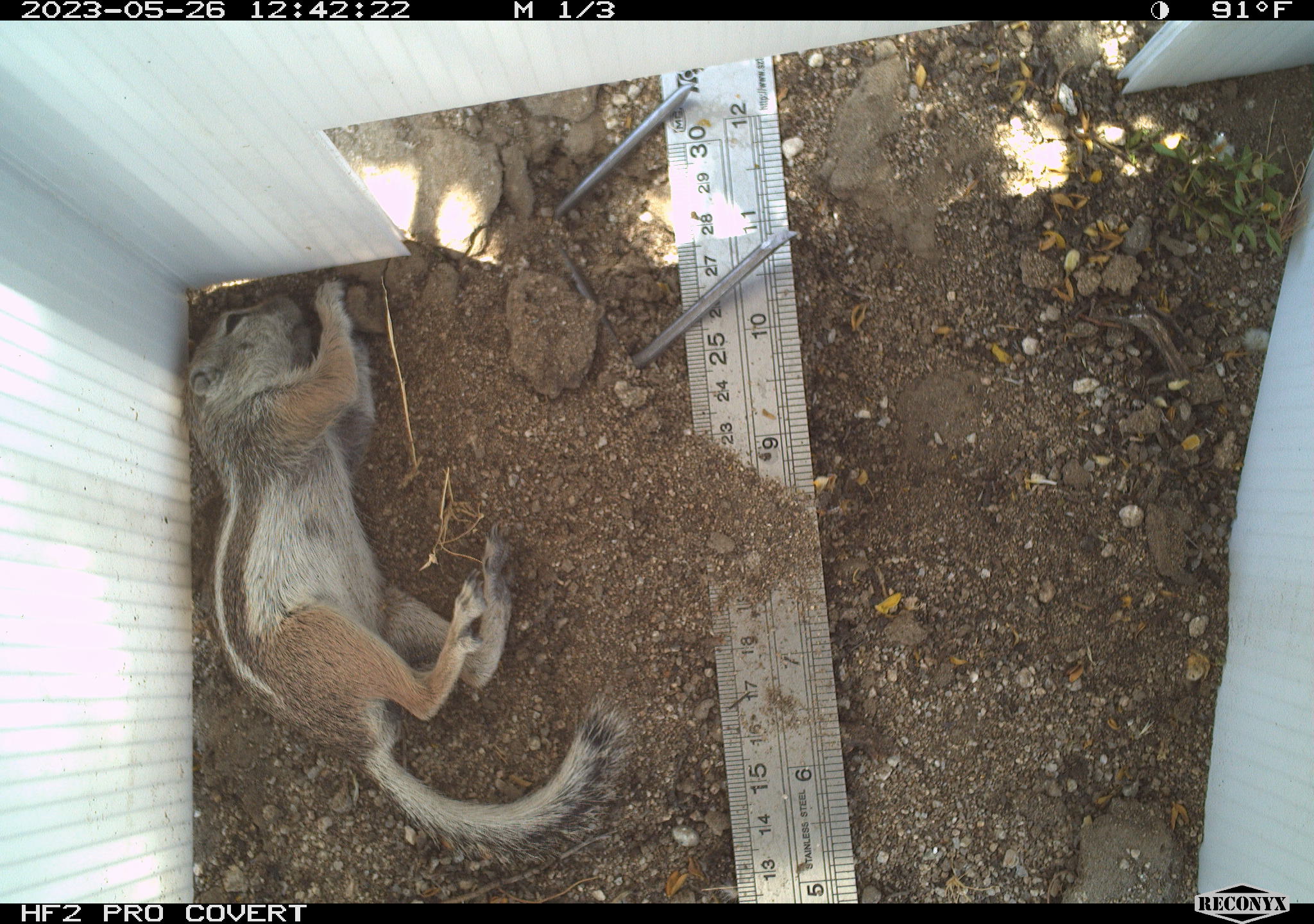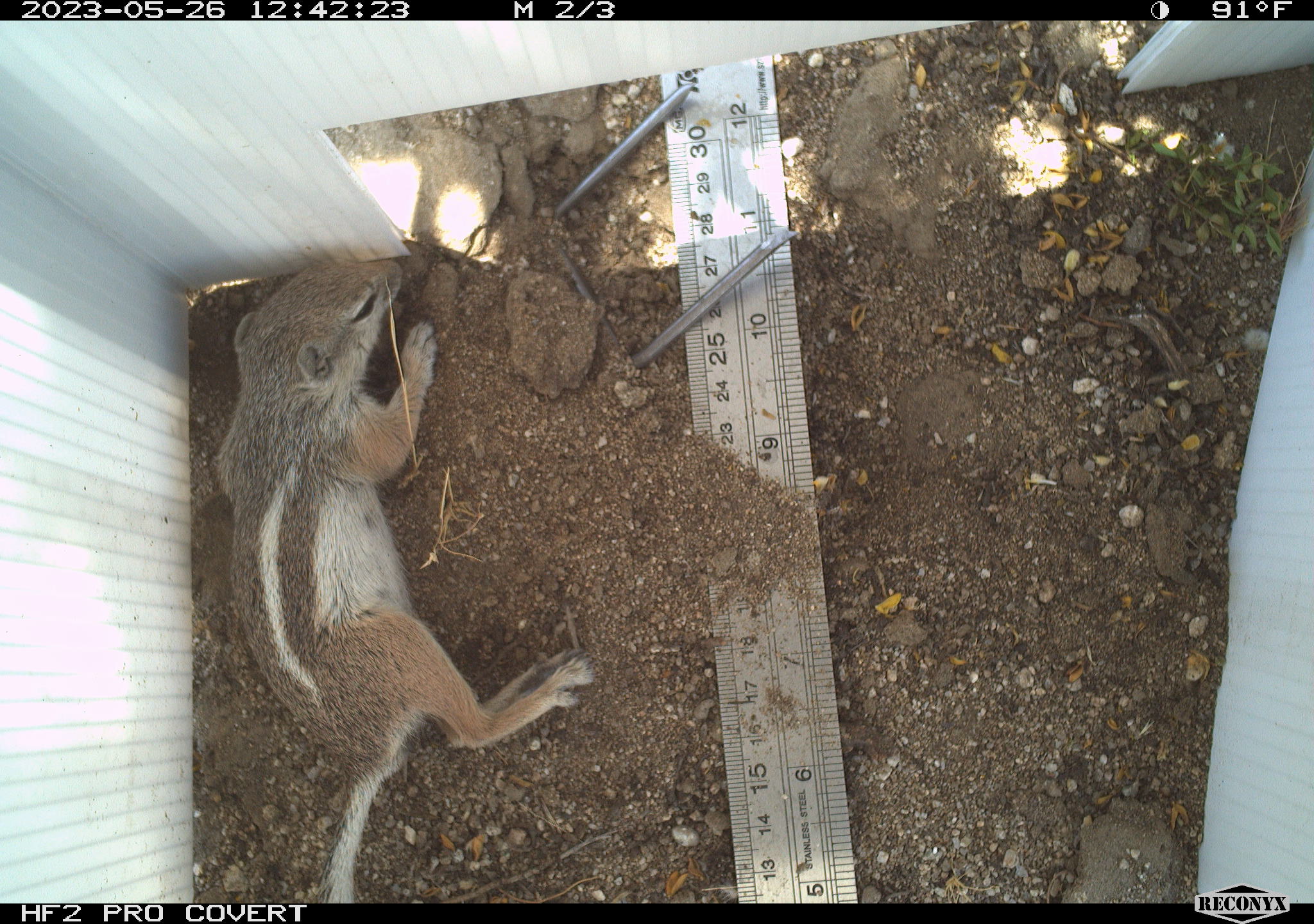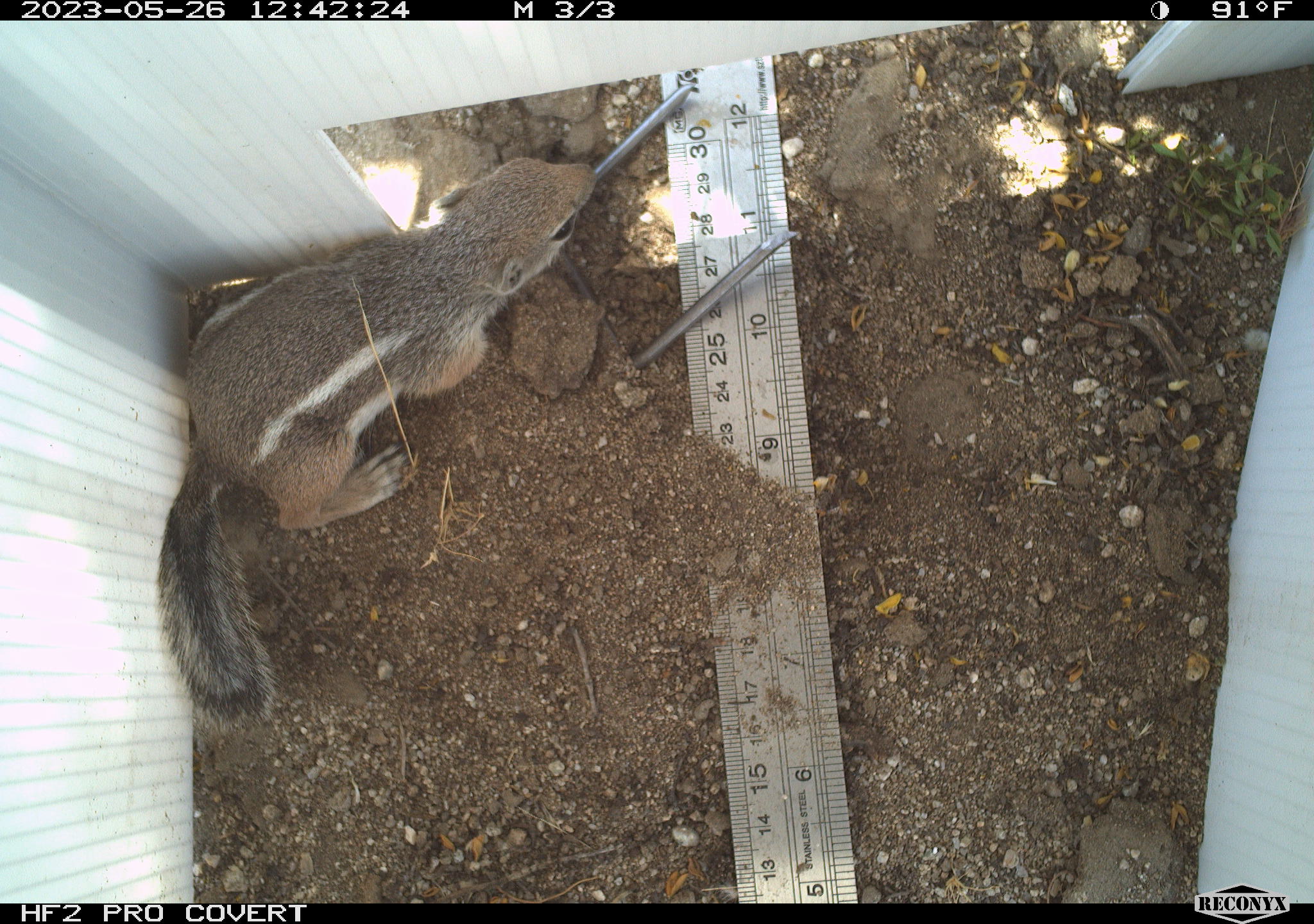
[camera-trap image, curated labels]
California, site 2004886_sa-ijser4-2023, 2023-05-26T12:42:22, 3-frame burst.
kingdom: Animalia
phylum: Chordata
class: Mammalia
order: Rodentia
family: Sciuridae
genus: Ammospermophilus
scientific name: Ammospermophilus leucurus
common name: white-tailed antelope squirrel